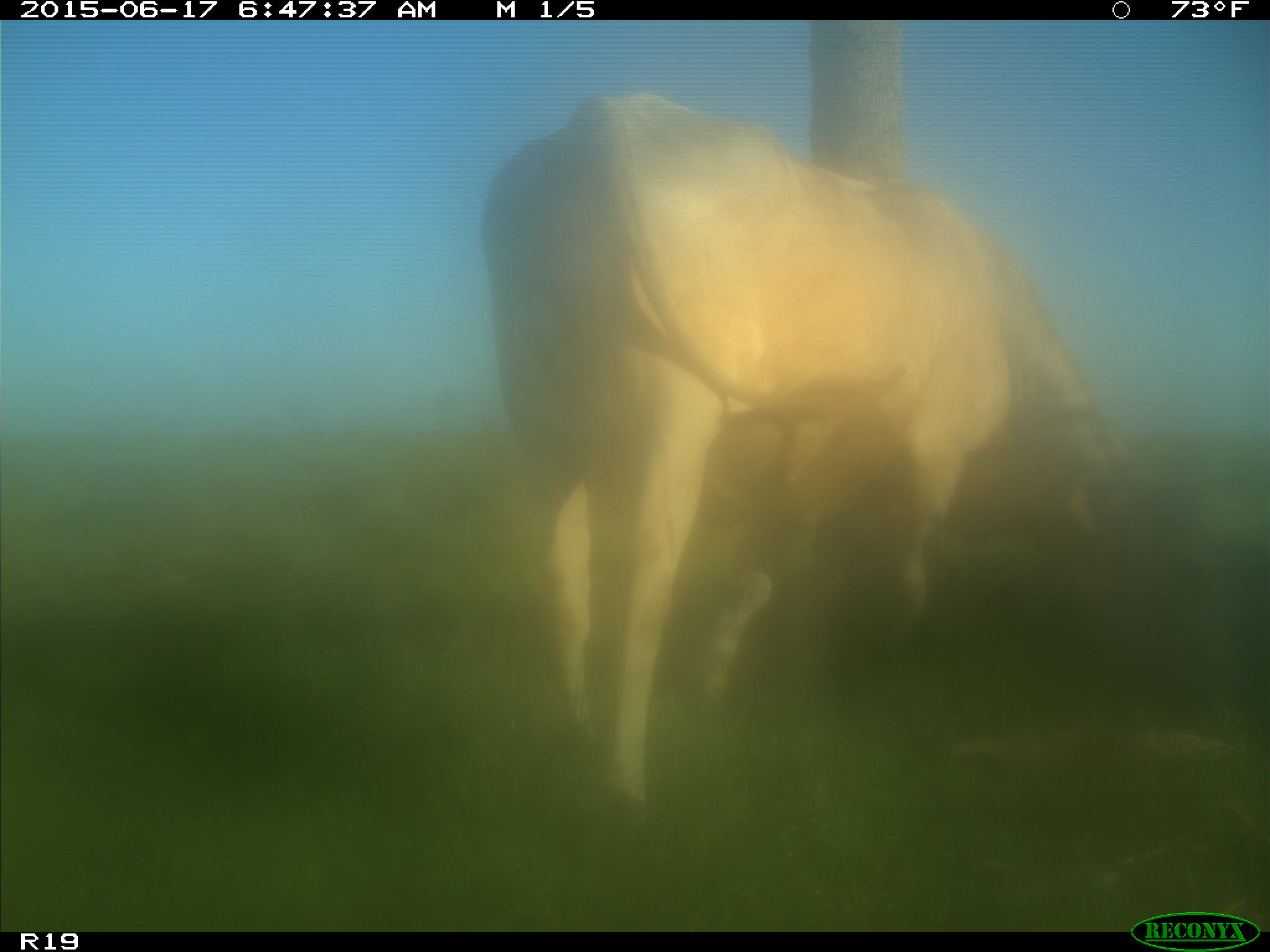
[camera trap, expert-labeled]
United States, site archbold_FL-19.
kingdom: Animalia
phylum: Chordata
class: Mammalia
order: Artiodactyla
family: Bovidae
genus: Bos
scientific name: Bos taurus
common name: domestic cow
Bos taurus (domestic cow).